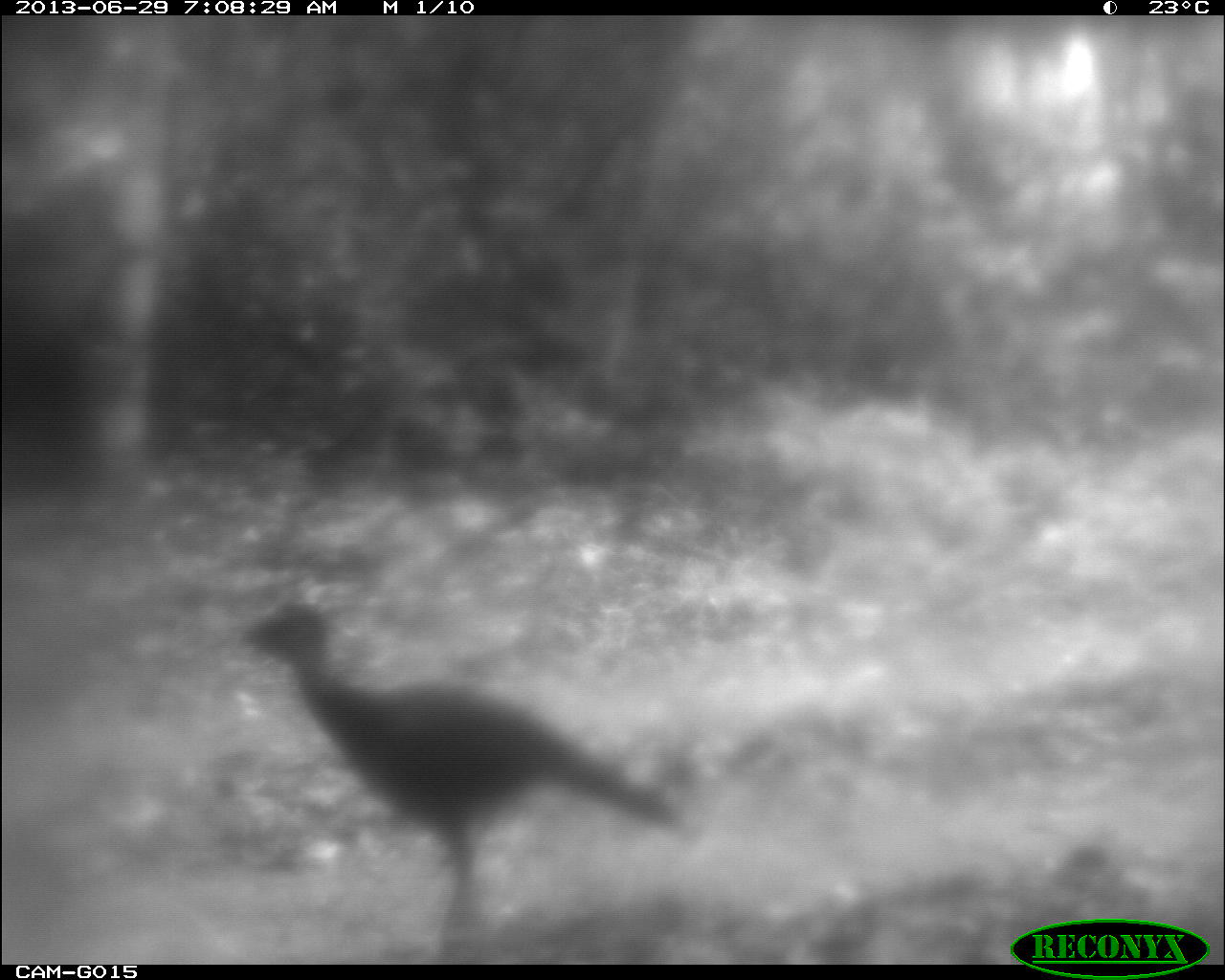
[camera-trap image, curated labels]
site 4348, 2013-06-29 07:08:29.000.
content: unidentified animal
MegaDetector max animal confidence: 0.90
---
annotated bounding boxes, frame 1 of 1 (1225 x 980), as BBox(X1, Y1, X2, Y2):
unknown: BBox(243, 599, 678, 957)